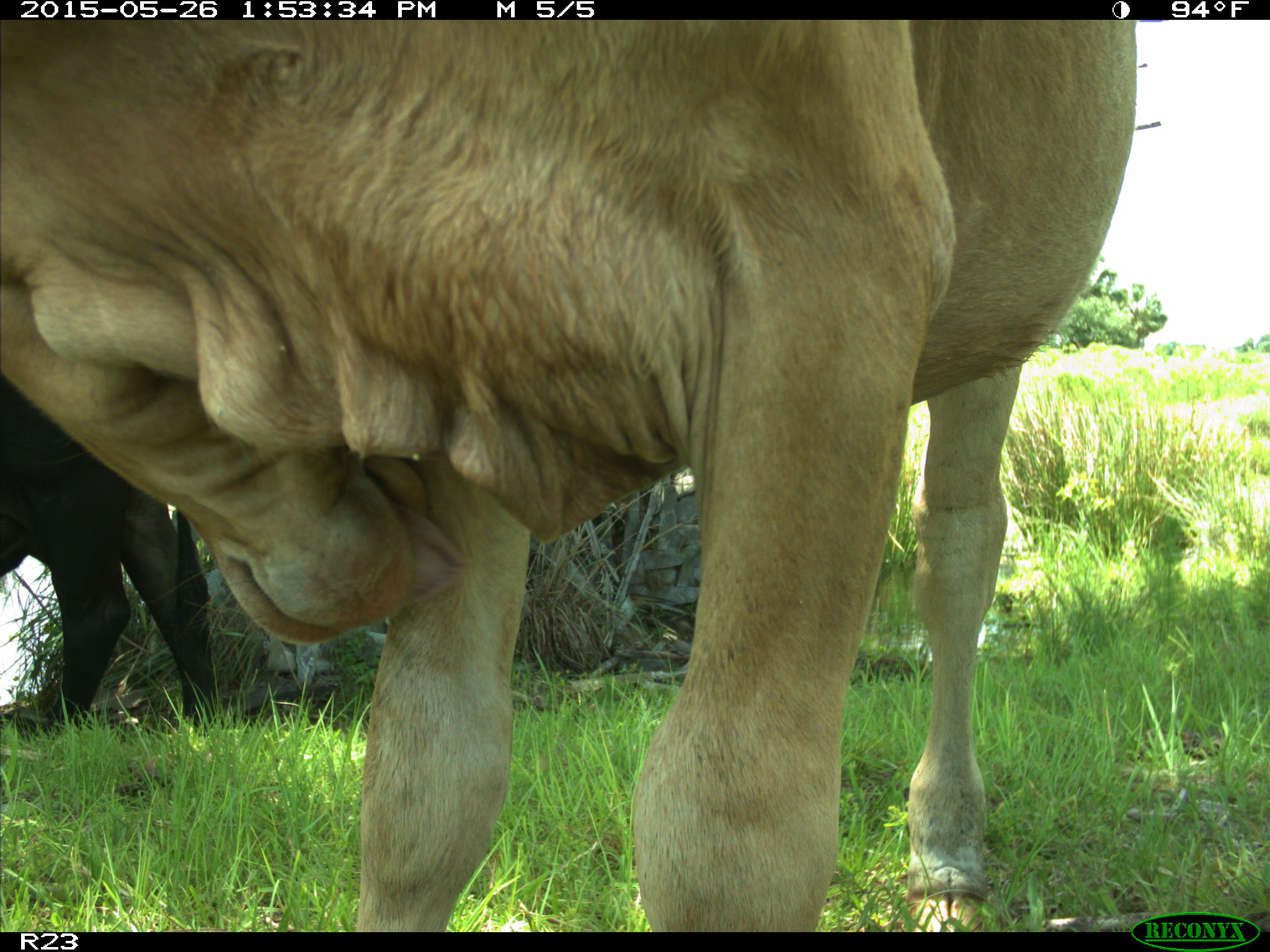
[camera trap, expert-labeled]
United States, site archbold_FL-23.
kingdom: Animalia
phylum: Chordata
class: Mammalia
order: Artiodactyla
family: Bovidae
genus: Bos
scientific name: Bos taurus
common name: domestic cow